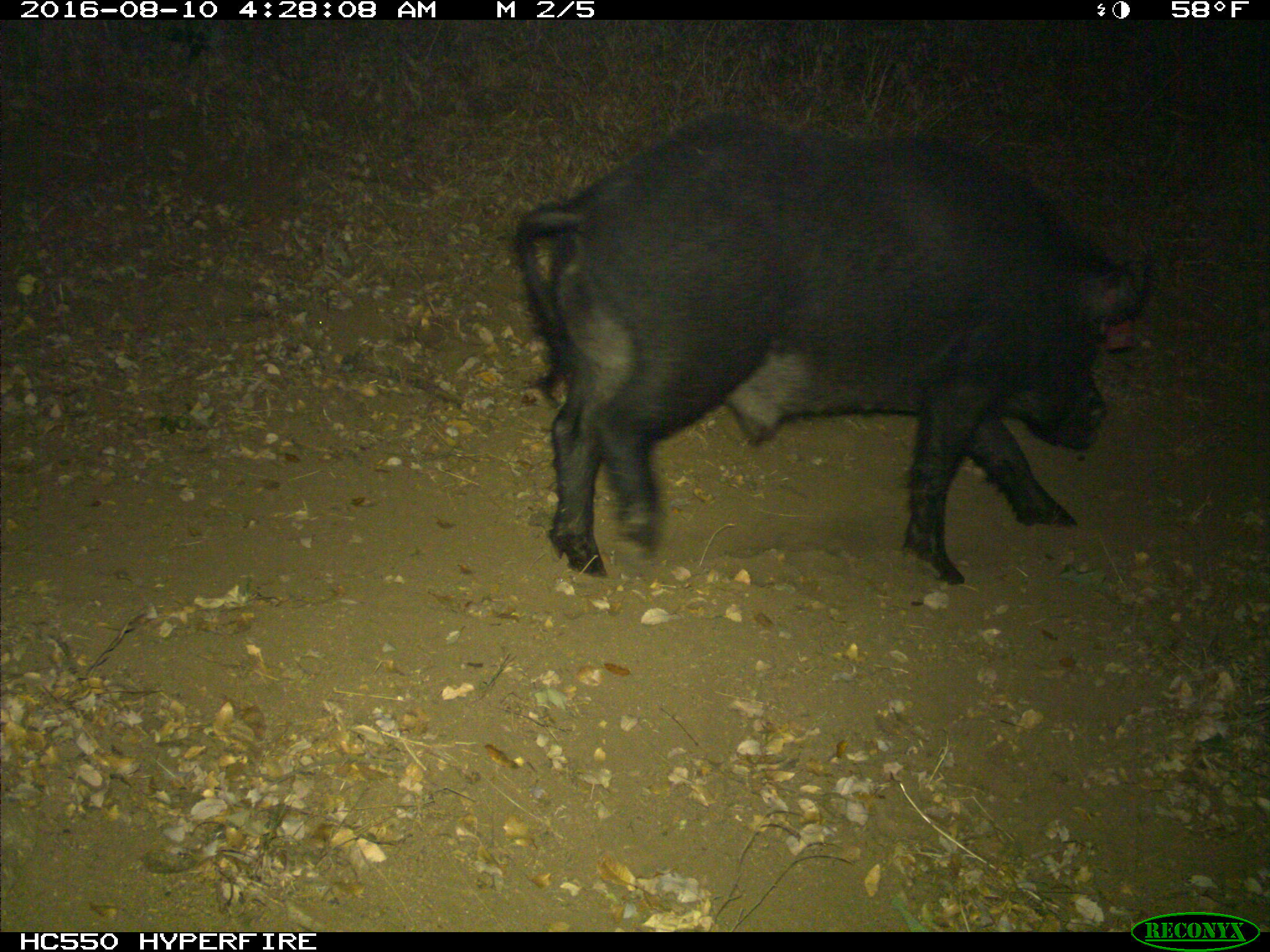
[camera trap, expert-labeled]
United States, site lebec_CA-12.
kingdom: Animalia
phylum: Chordata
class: Mammalia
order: Artiodactyla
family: Suidae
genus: Sus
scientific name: Sus scrofa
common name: wild boar